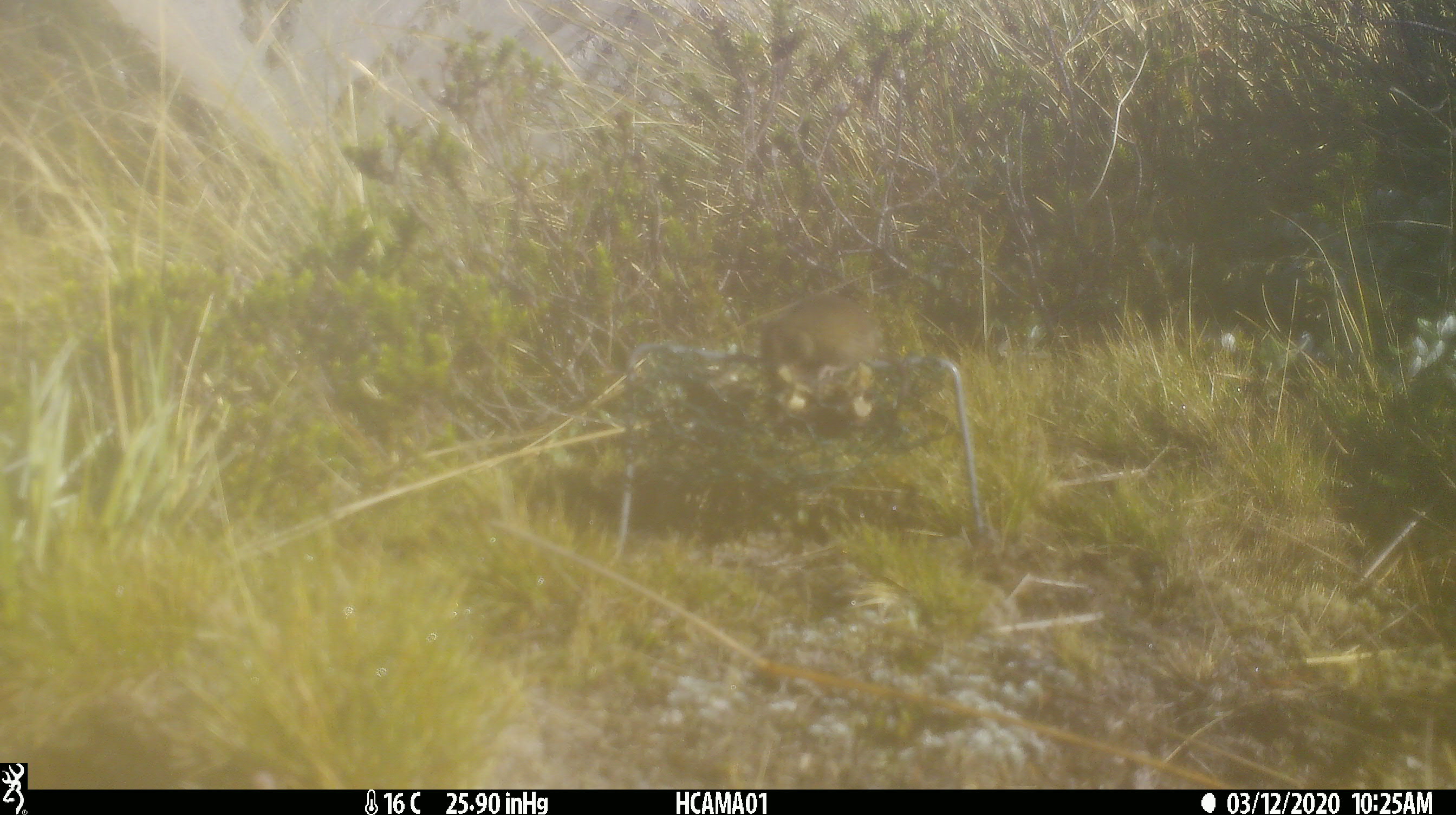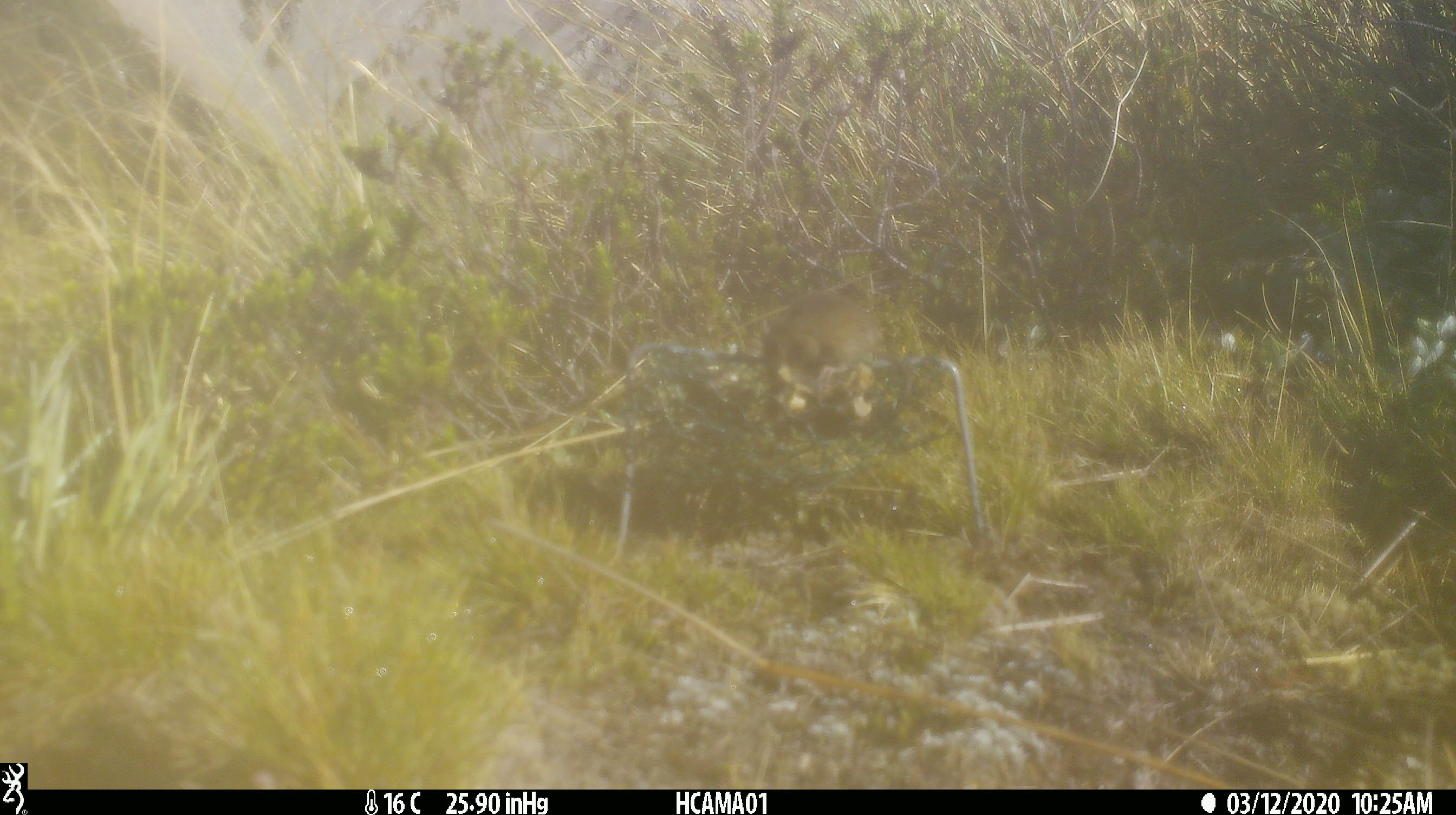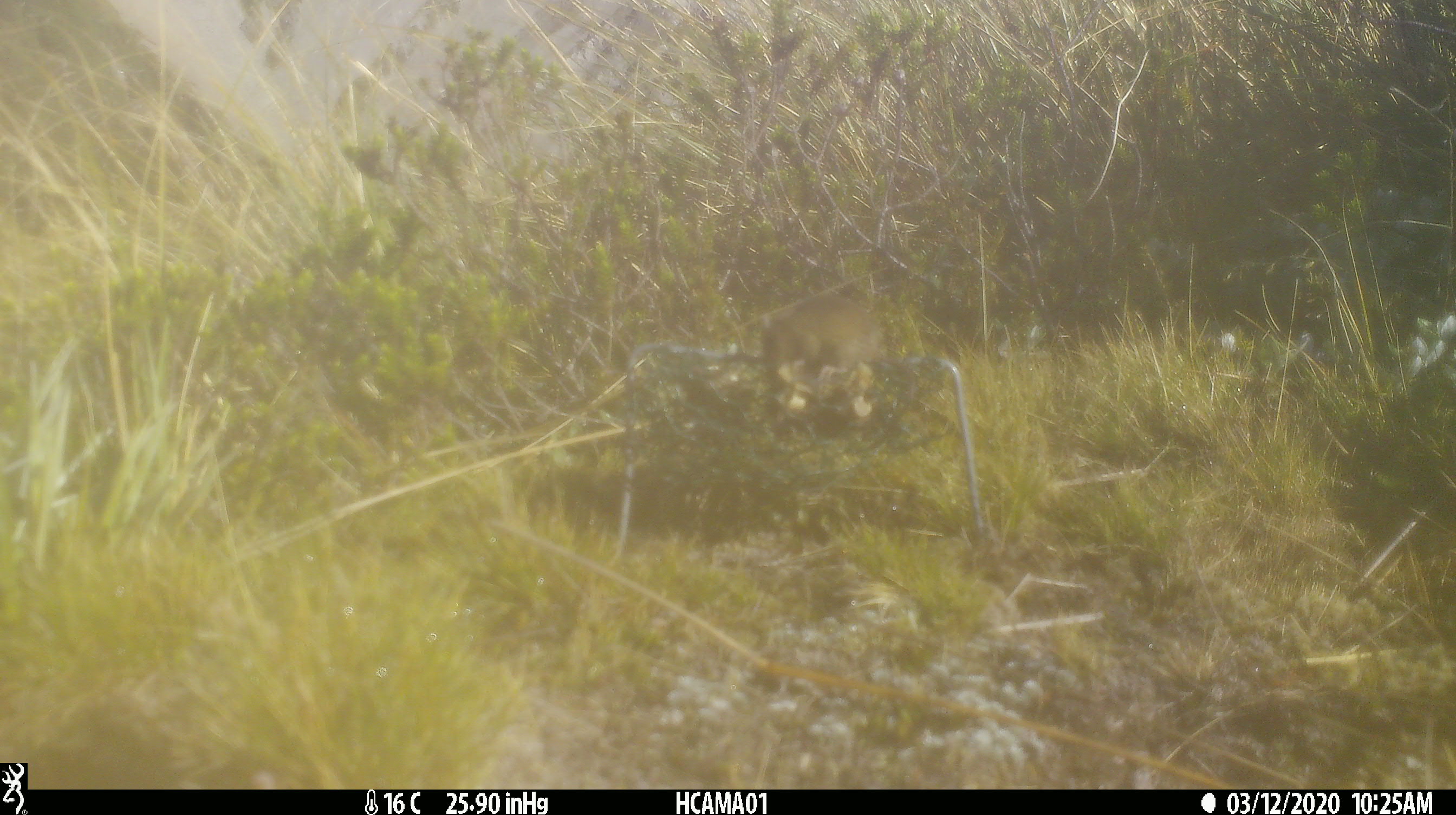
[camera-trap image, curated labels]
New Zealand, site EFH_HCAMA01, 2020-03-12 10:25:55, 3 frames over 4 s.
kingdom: Animalia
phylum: Chordata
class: Mammalia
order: Rodentia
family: Muridae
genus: Mus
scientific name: Mus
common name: mouse